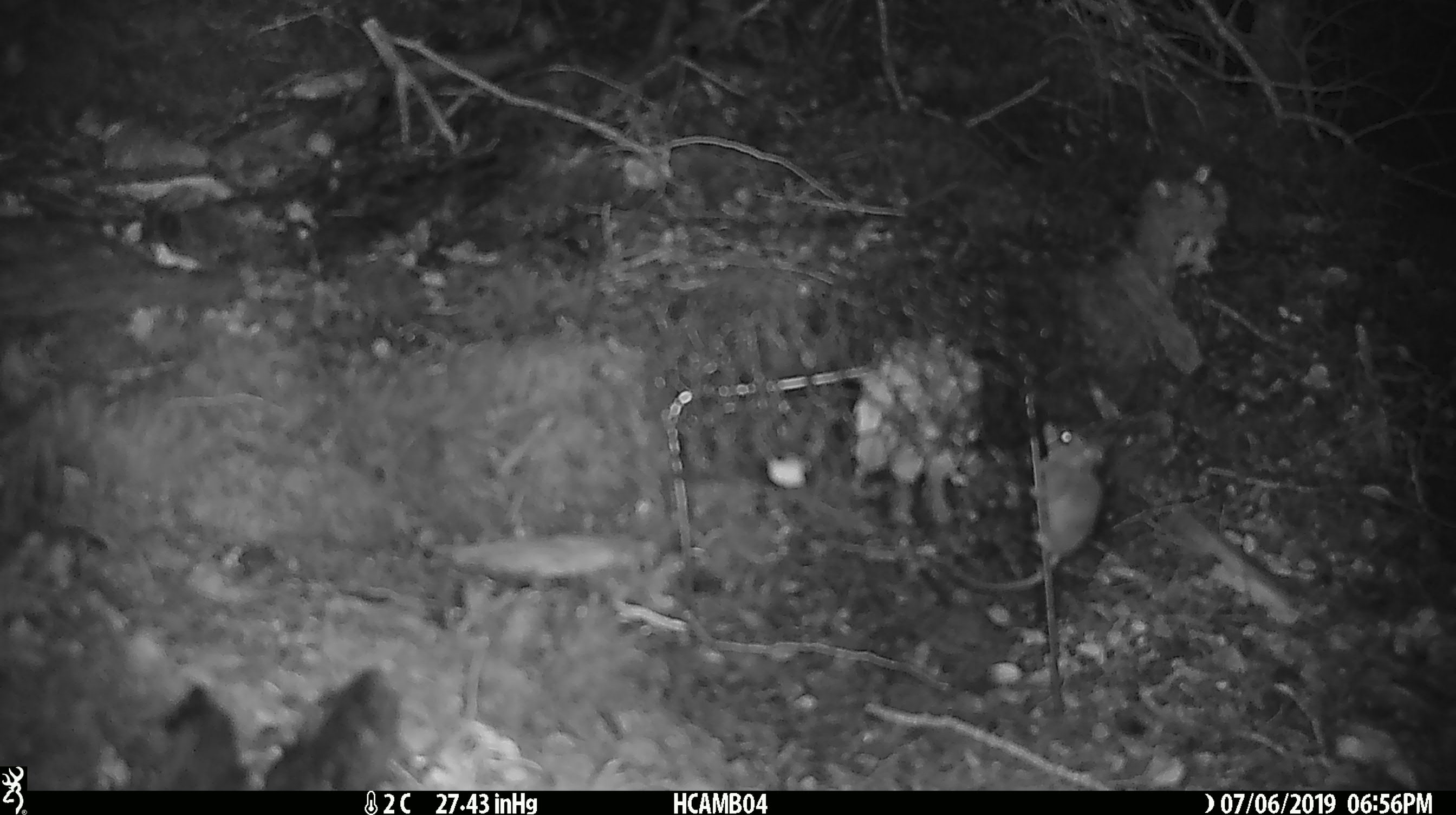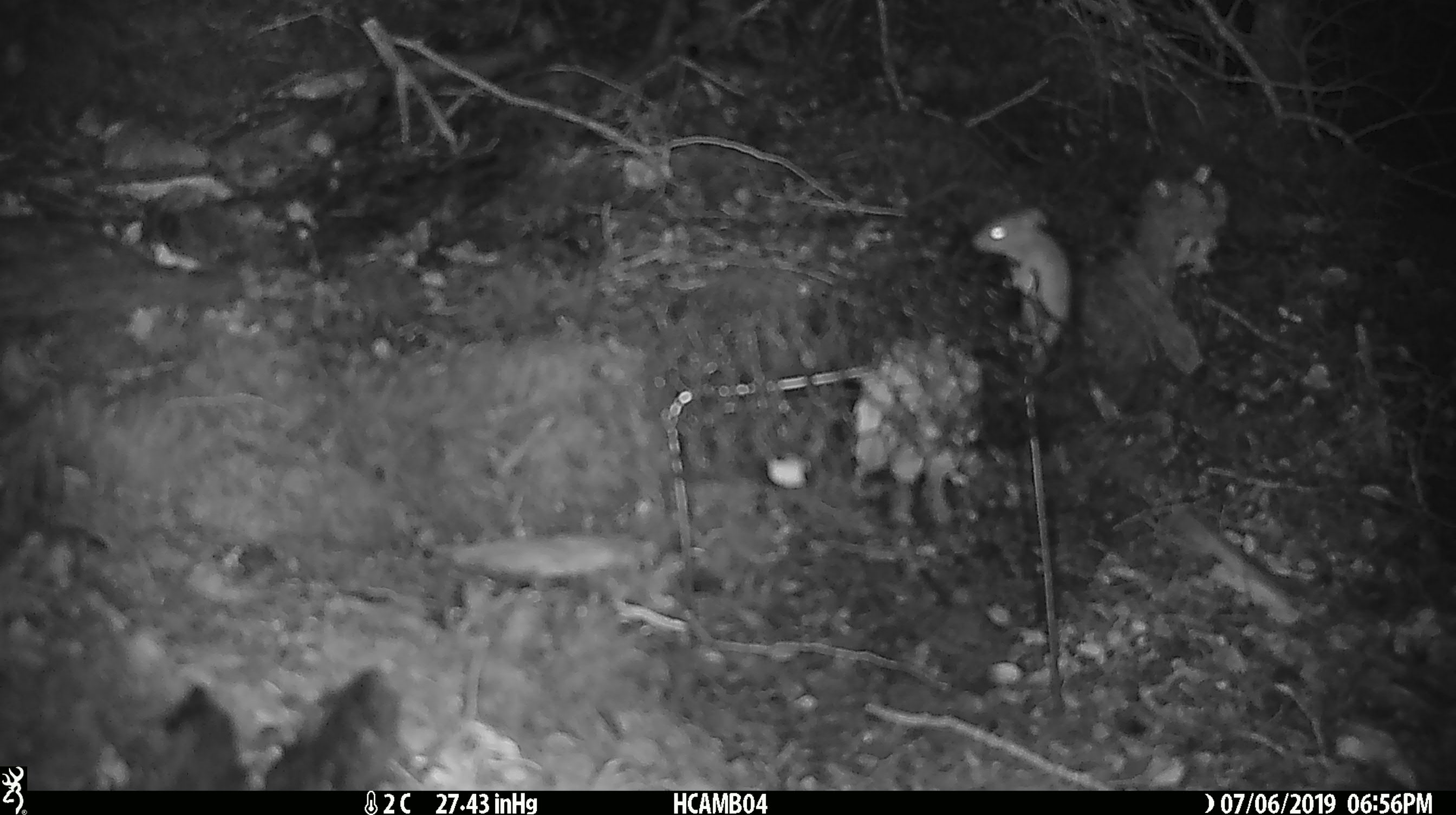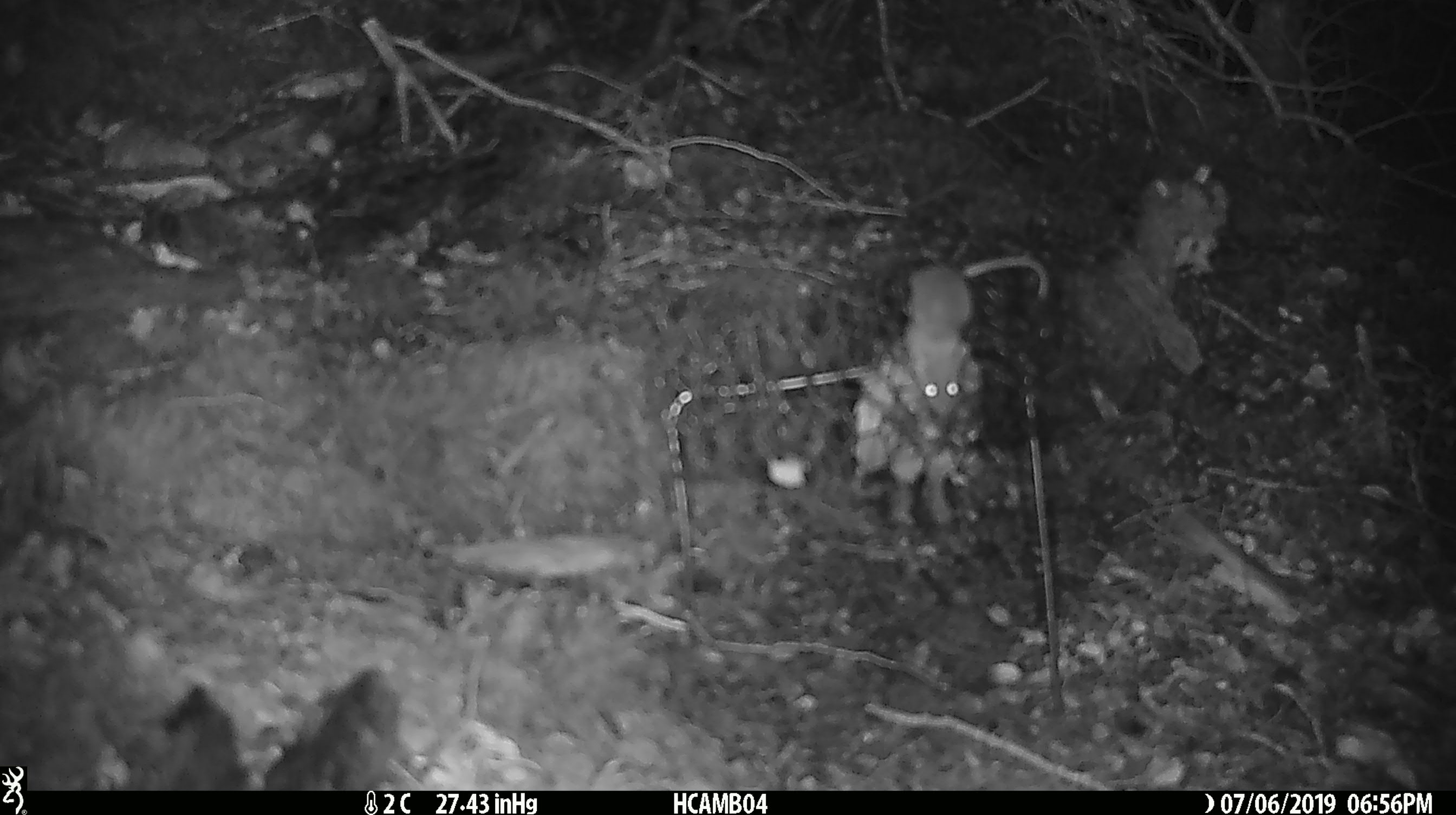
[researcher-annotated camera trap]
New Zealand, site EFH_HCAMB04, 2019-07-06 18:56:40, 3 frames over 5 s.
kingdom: Animalia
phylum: Chordata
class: Mammalia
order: Rodentia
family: Muridae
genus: Mus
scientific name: Mus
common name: mouse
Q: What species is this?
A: Mouse (Mus).